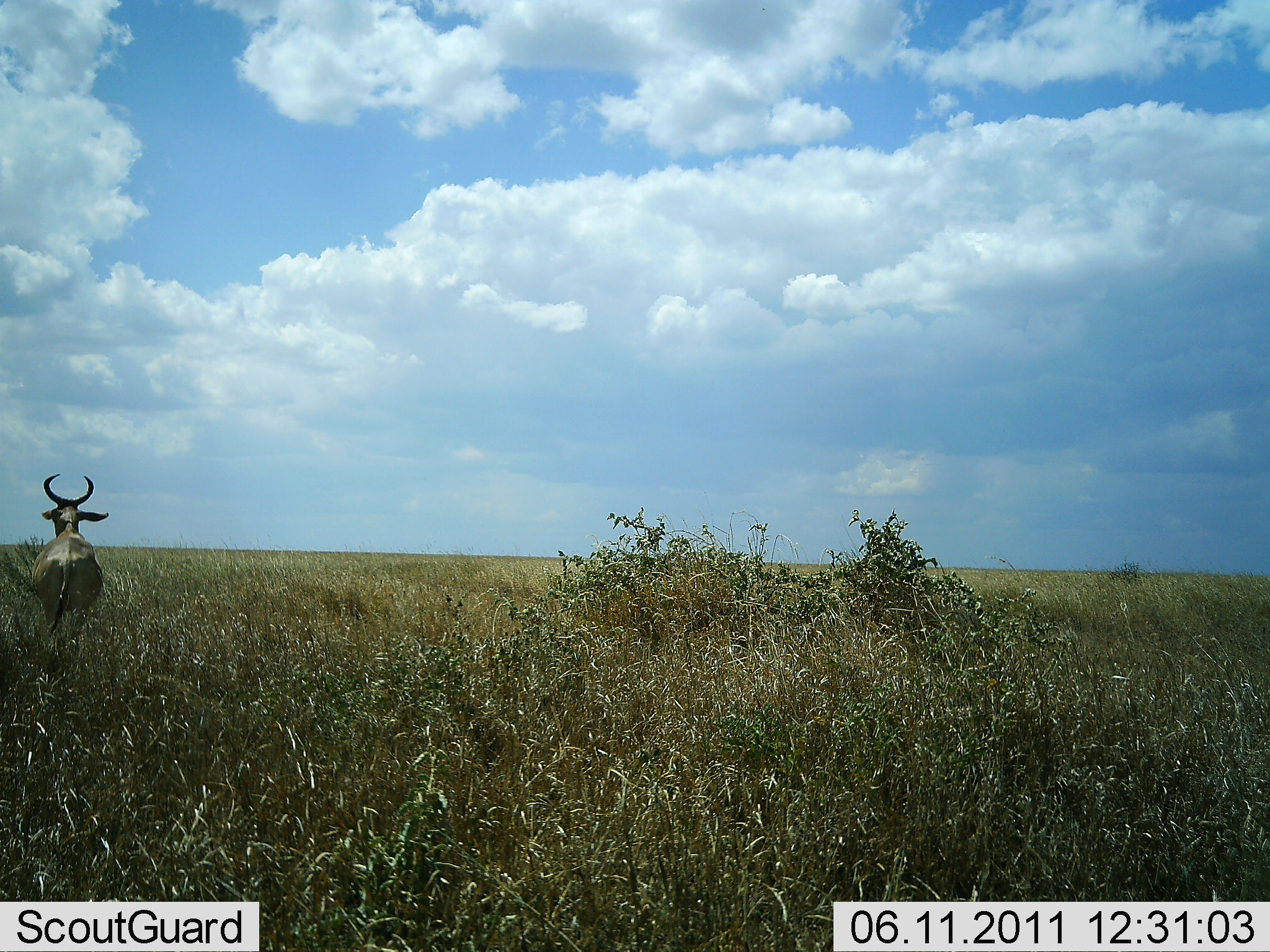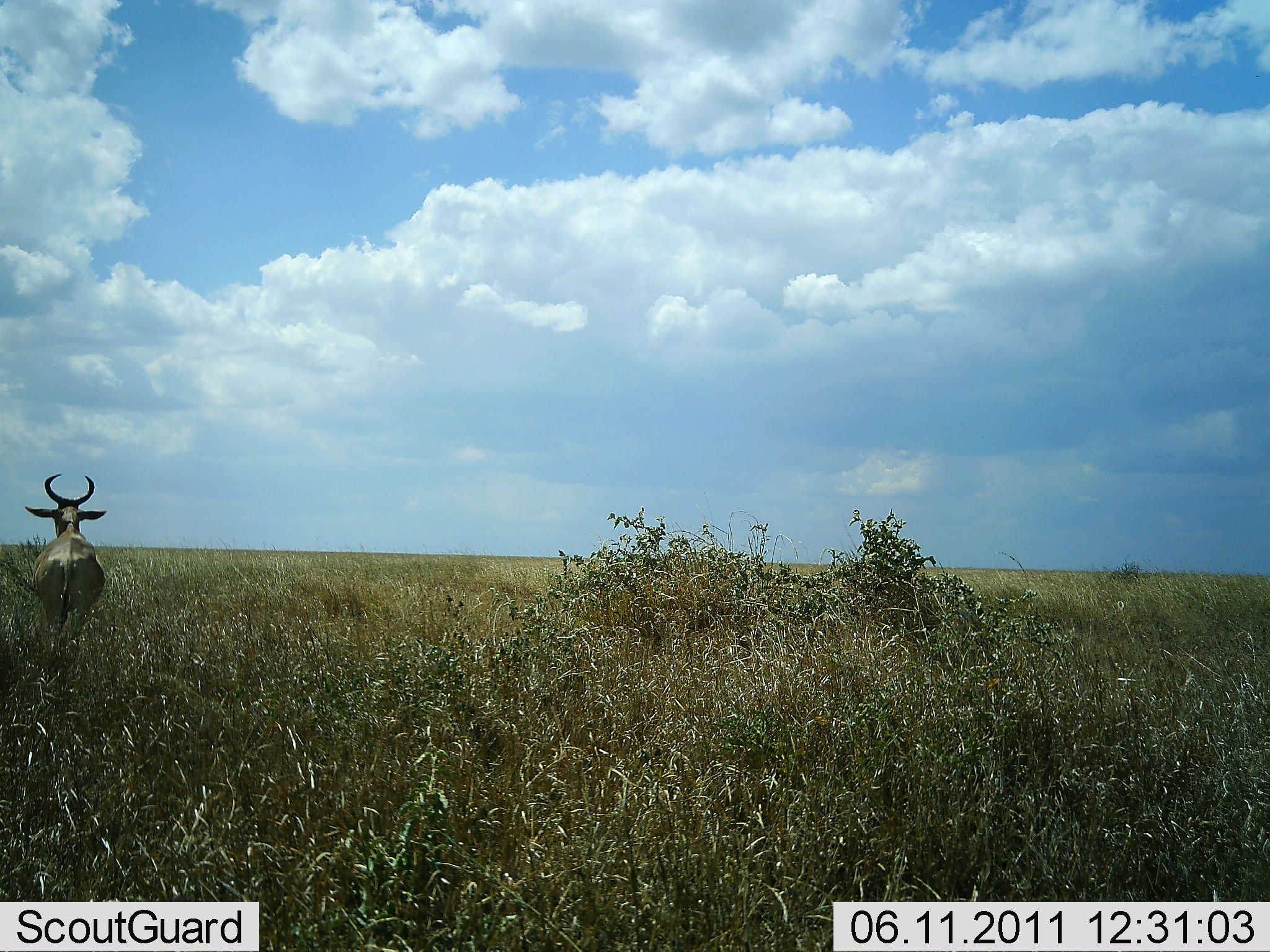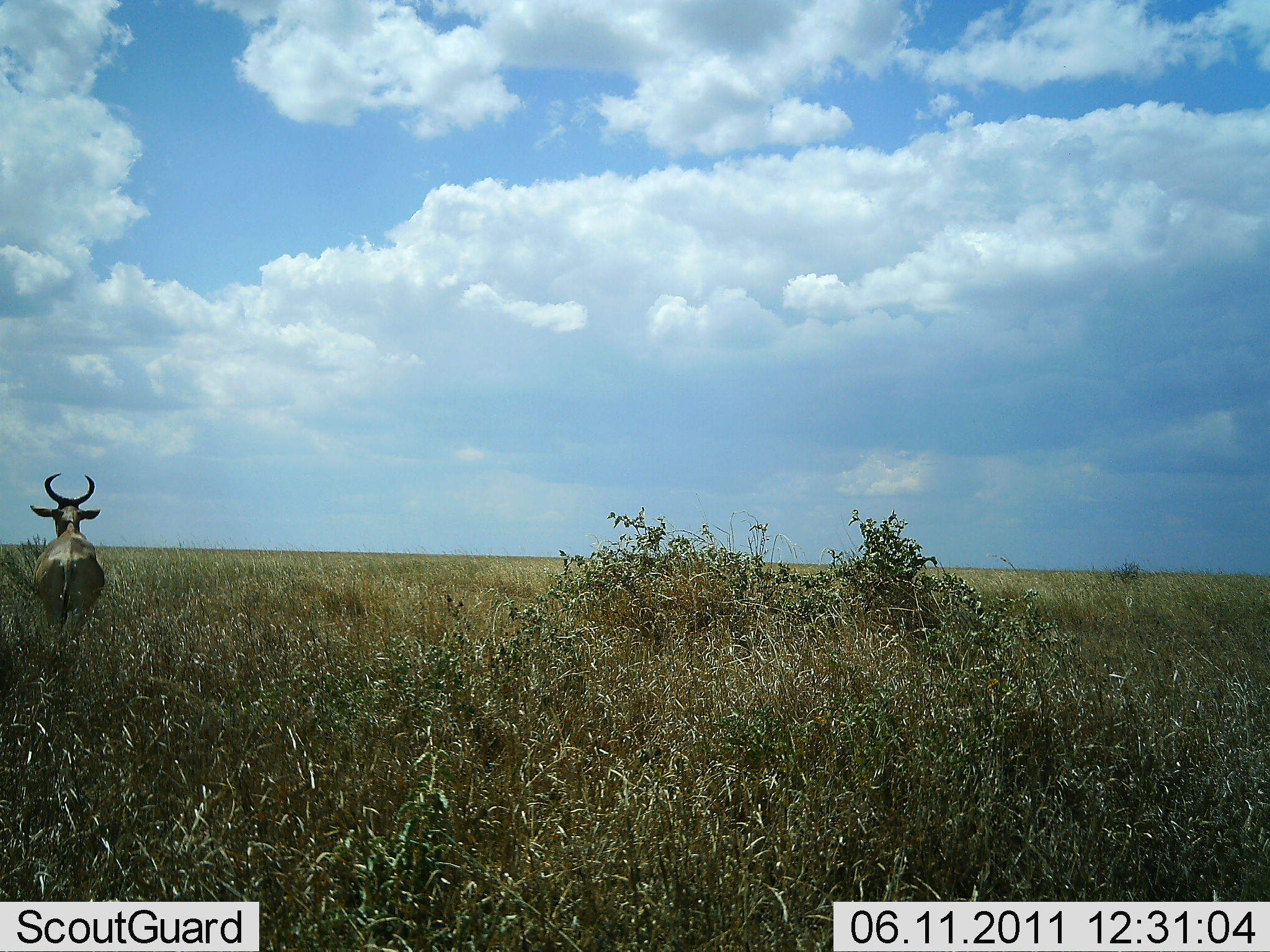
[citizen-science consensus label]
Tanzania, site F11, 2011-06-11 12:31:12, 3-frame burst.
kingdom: Animalia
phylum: Chordata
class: Mammalia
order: Artiodactyla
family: Bovidae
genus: Alcelaphus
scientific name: Alcelaphus buselaphus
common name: hartebeest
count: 1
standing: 100%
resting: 0%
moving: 0%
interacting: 0%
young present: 0%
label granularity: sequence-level